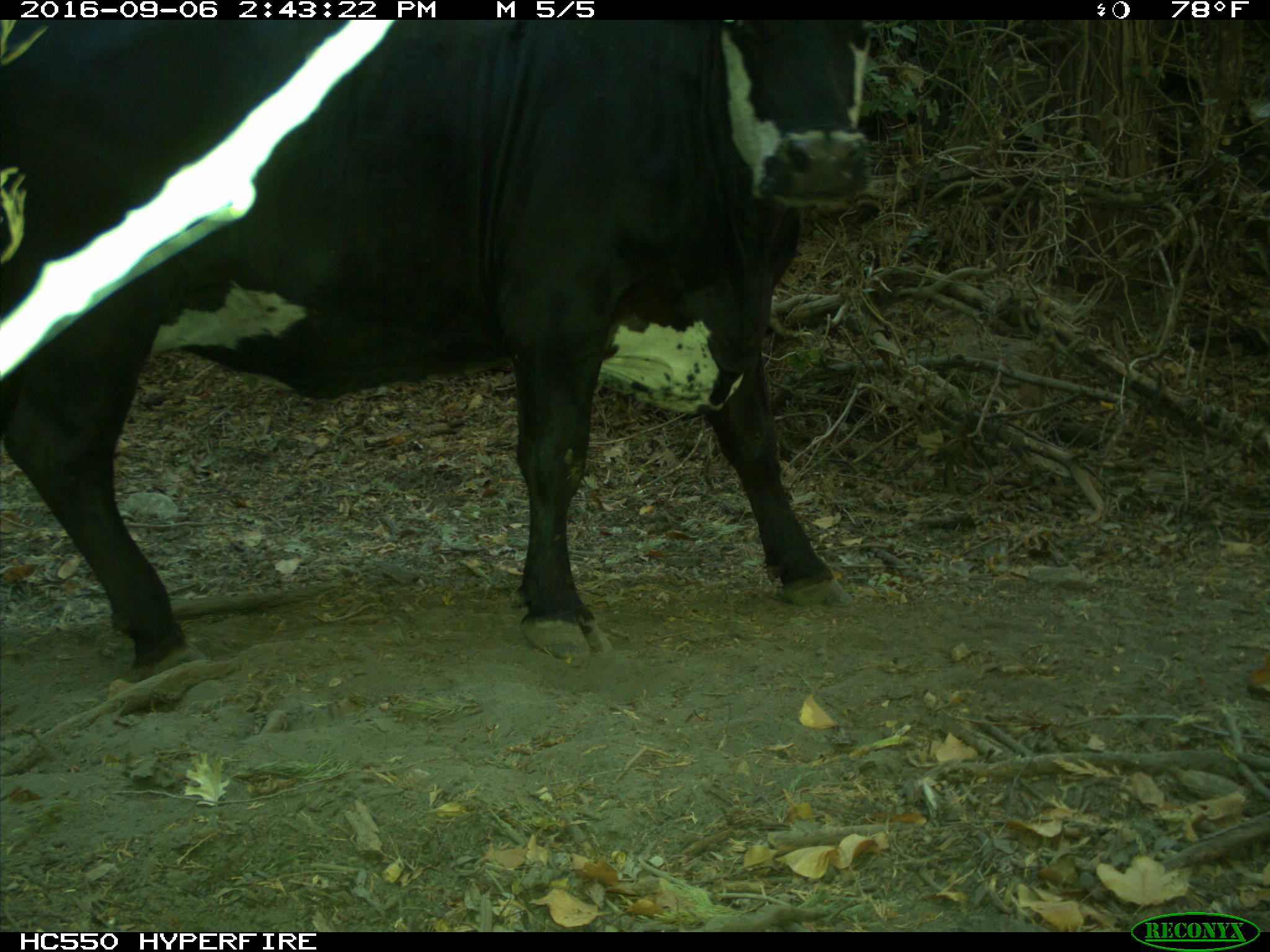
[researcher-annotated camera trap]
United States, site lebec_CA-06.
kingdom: Animalia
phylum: Chordata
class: Mammalia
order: Artiodactyla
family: Bovidae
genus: Bos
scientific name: Bos taurus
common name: domestic cow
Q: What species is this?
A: Bos taurus (domestic cow).